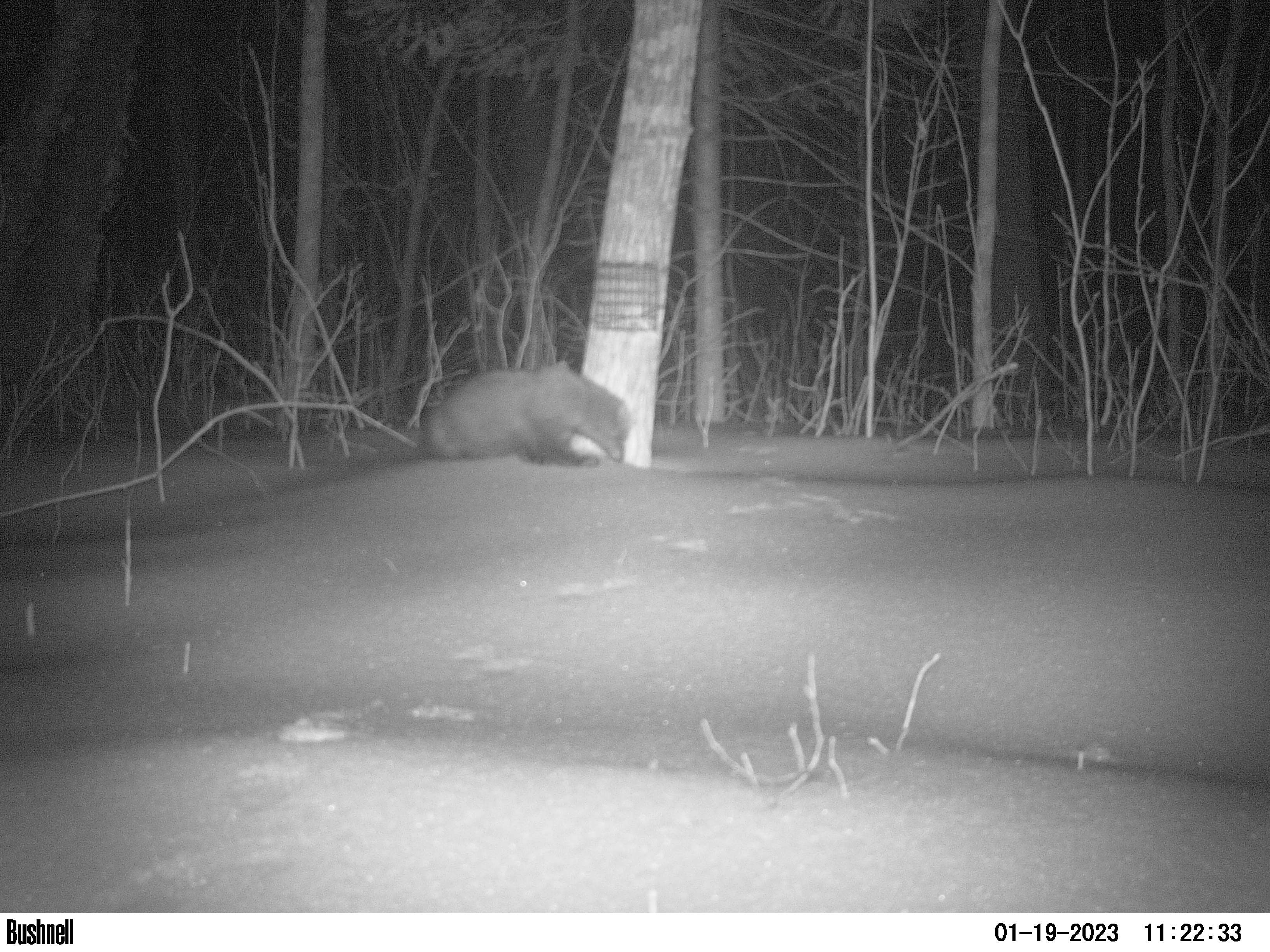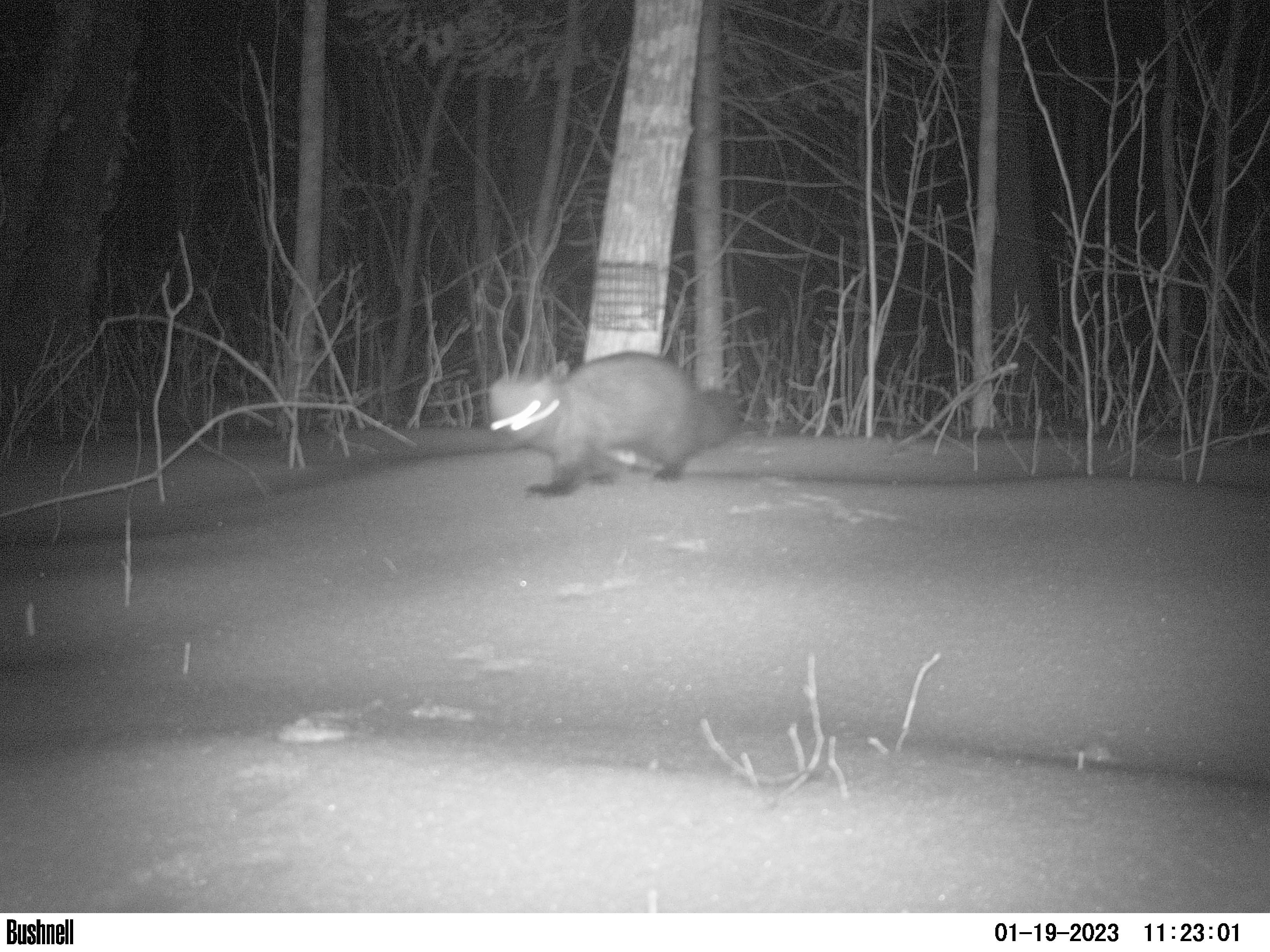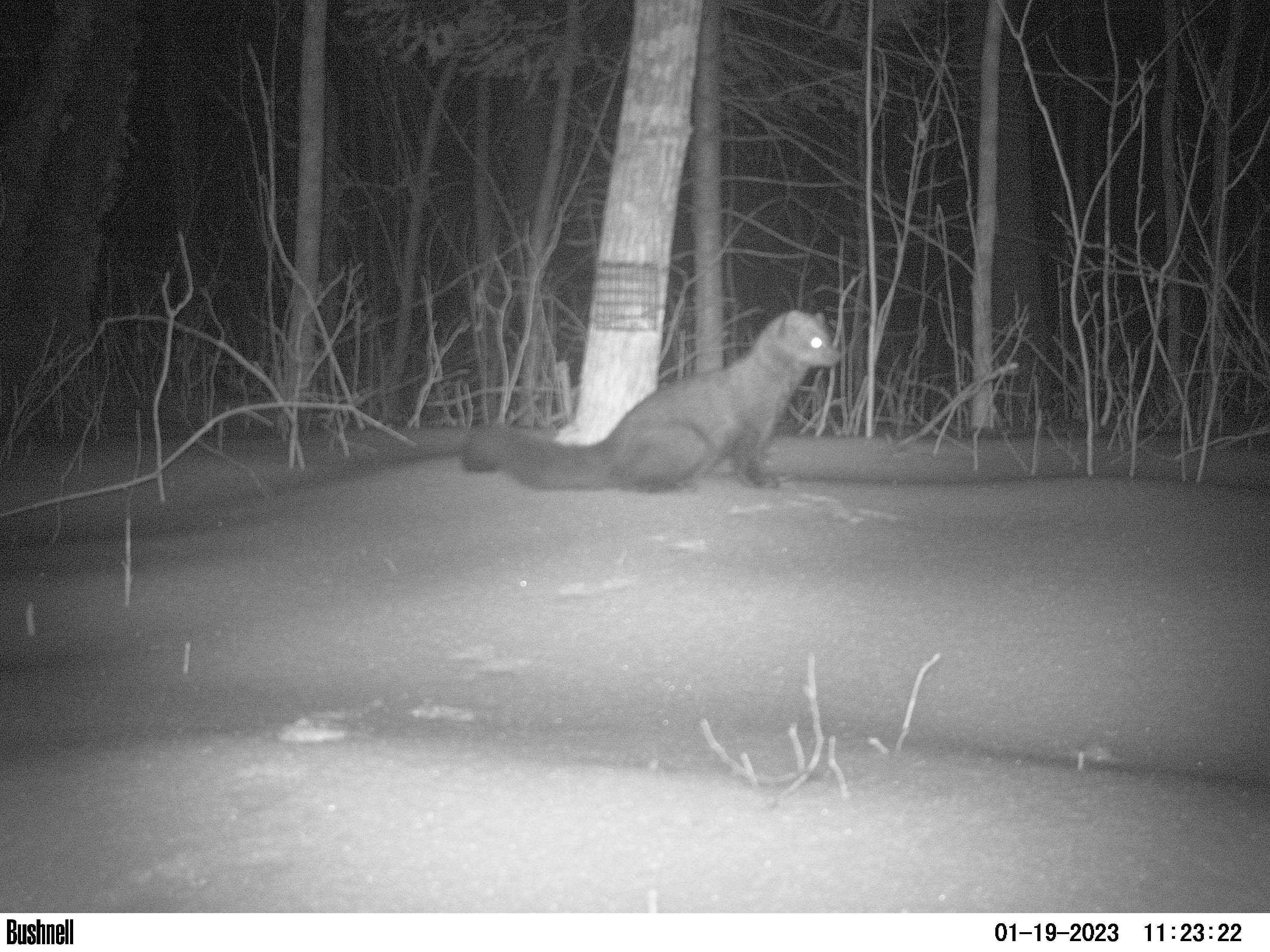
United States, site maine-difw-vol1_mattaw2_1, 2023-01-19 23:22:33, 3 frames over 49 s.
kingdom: Animalia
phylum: Chordata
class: Mammalia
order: Carnivora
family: Mustelidae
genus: Pekania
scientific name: Pekania pennanti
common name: fisher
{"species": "fisher (Pekania pennanti)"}